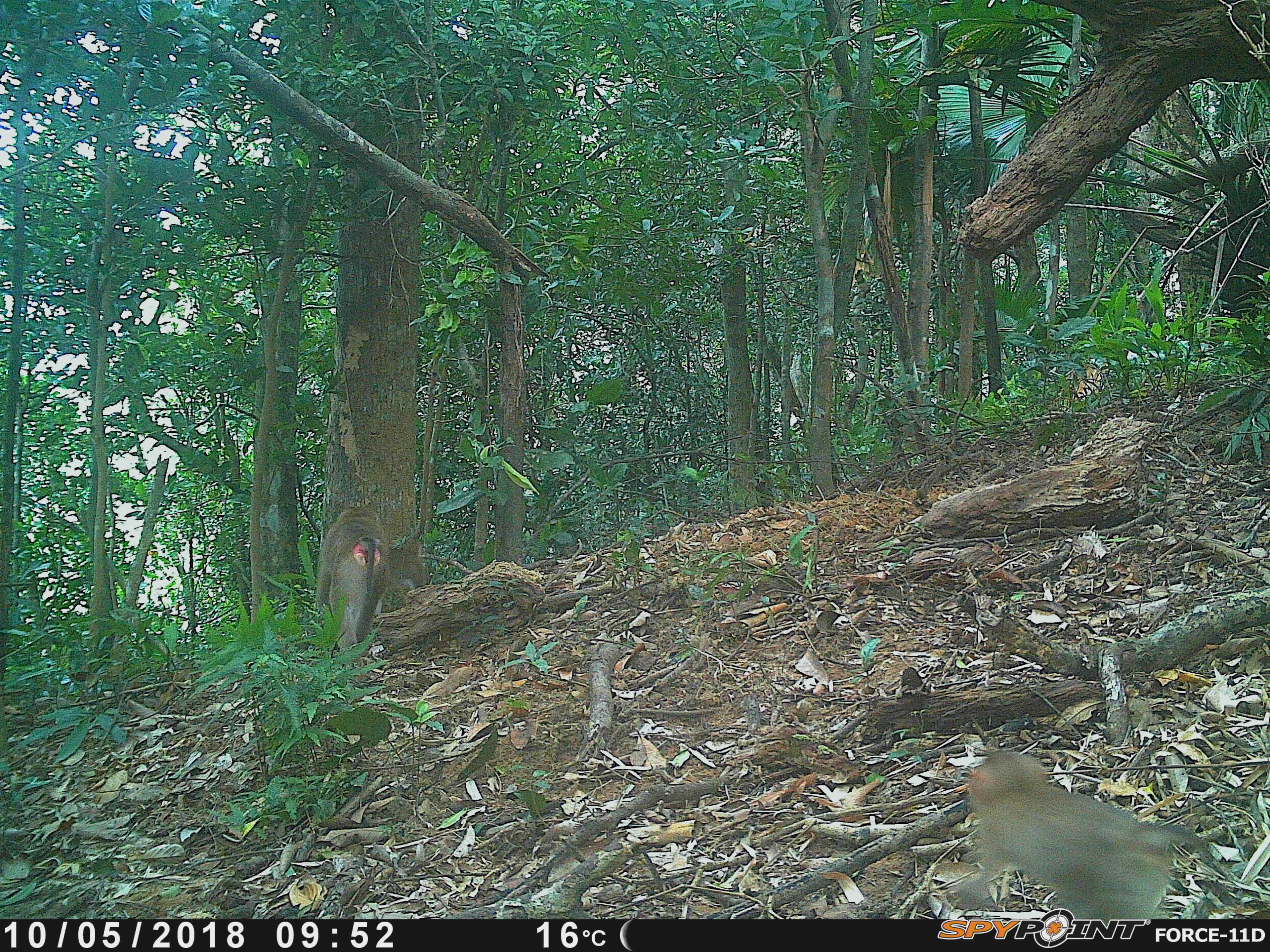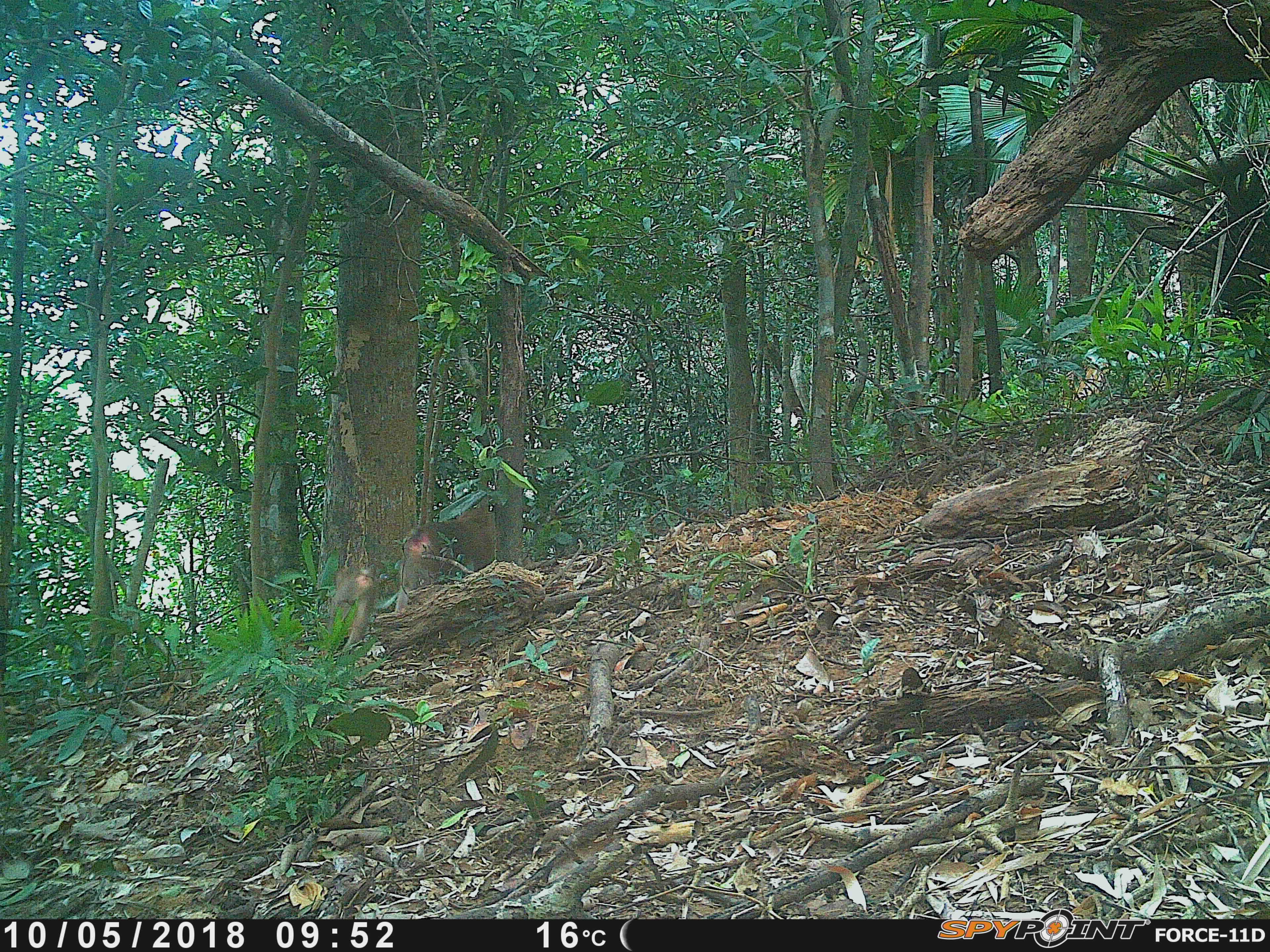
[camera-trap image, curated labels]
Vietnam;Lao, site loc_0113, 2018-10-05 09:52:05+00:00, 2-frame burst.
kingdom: Animalia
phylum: Chordata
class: Mammalia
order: Primates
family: Cercopithecidae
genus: Macaca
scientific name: Macaca nemestrina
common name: pig-tailed macaque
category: pig tailed macaque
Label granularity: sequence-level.